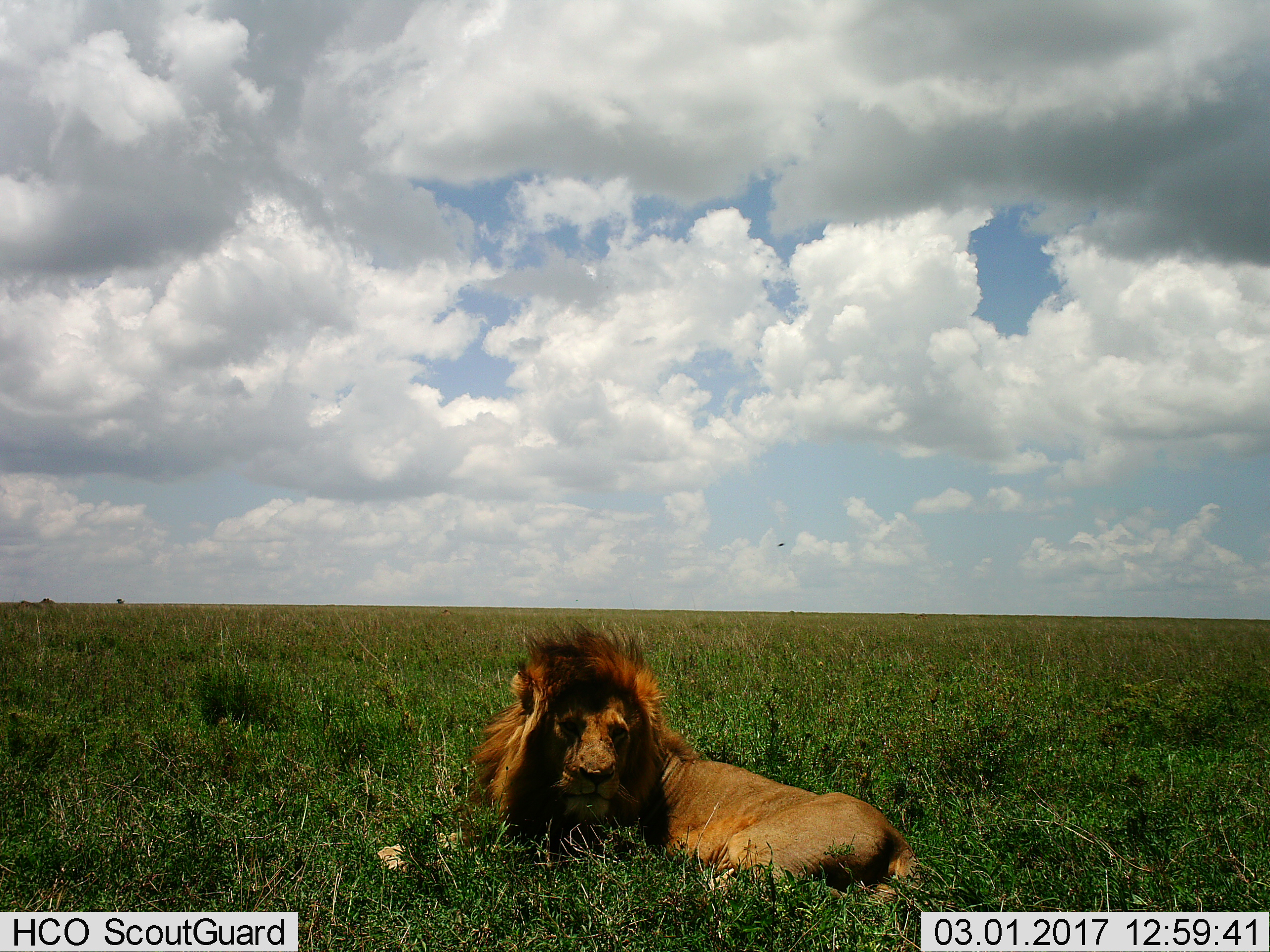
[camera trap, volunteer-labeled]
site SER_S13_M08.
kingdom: Animalia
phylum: Chordata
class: Mammalia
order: Carnivora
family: Felidae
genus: Panthera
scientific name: Panthera leo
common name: lion male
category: lionmale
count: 1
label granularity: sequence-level